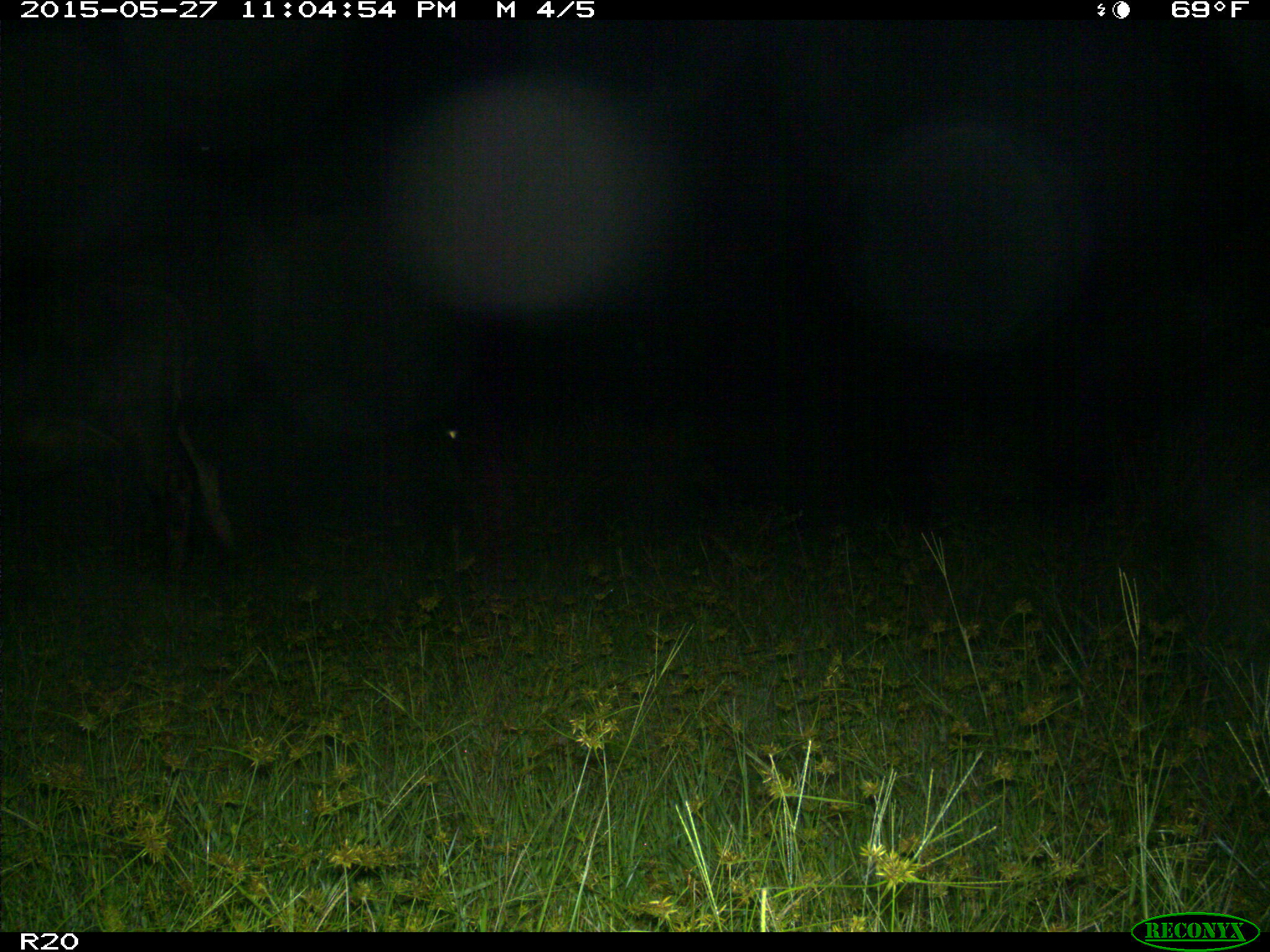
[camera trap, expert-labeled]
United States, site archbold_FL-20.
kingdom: Animalia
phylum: Chordata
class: Mammalia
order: Artiodactyla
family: Bovidae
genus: Bos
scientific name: Bos taurus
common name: domestic cow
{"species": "Bos taurus (domestic cow)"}